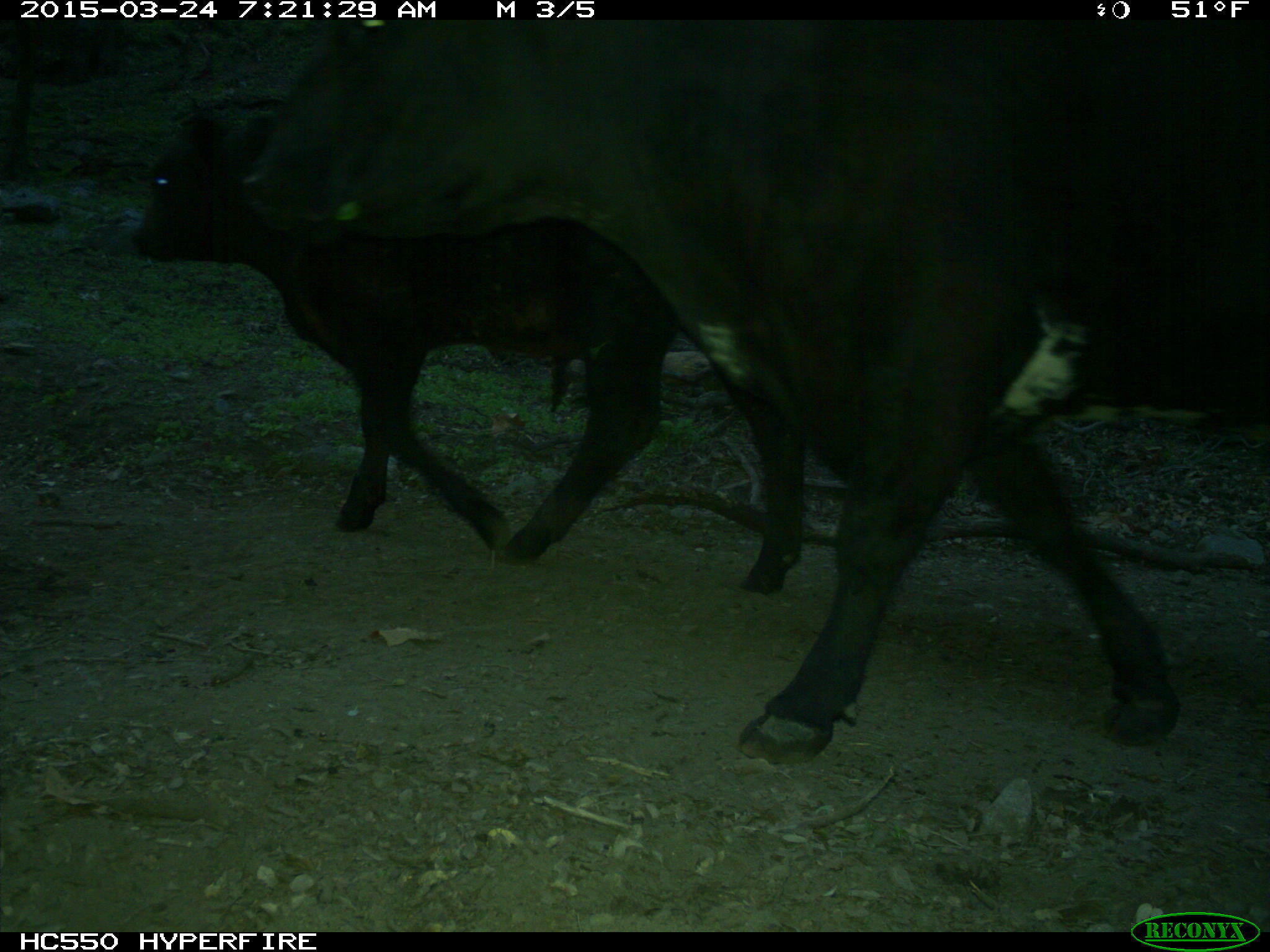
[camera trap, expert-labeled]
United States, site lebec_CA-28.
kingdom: Animalia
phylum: Chordata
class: Mammalia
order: Artiodactyla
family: Bovidae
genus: Bos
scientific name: Bos taurus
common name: domestic cow